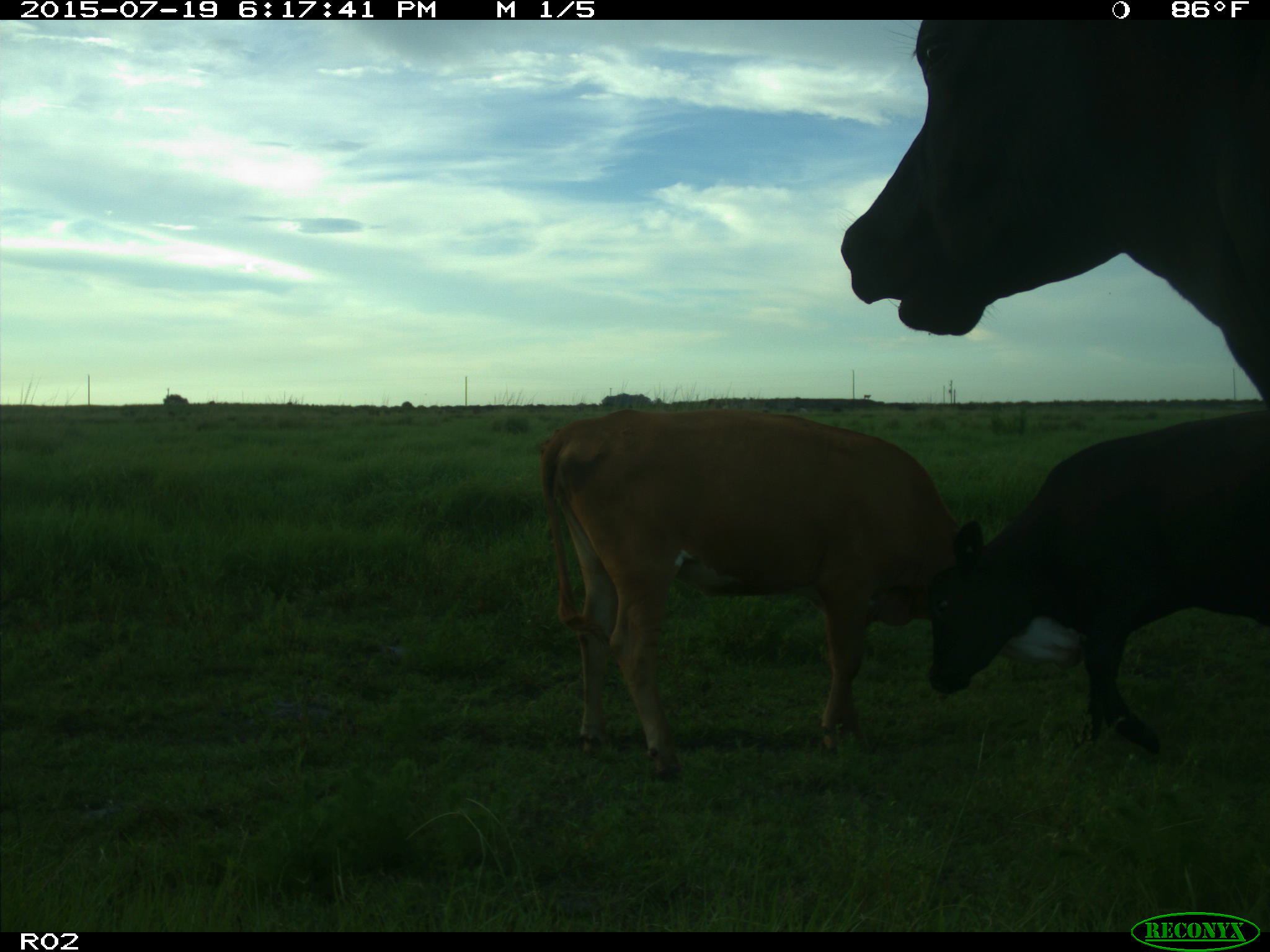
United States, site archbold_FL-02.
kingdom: Animalia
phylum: Chordata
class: Mammalia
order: Artiodactyla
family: Bovidae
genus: Bos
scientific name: Bos taurus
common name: domestic cow